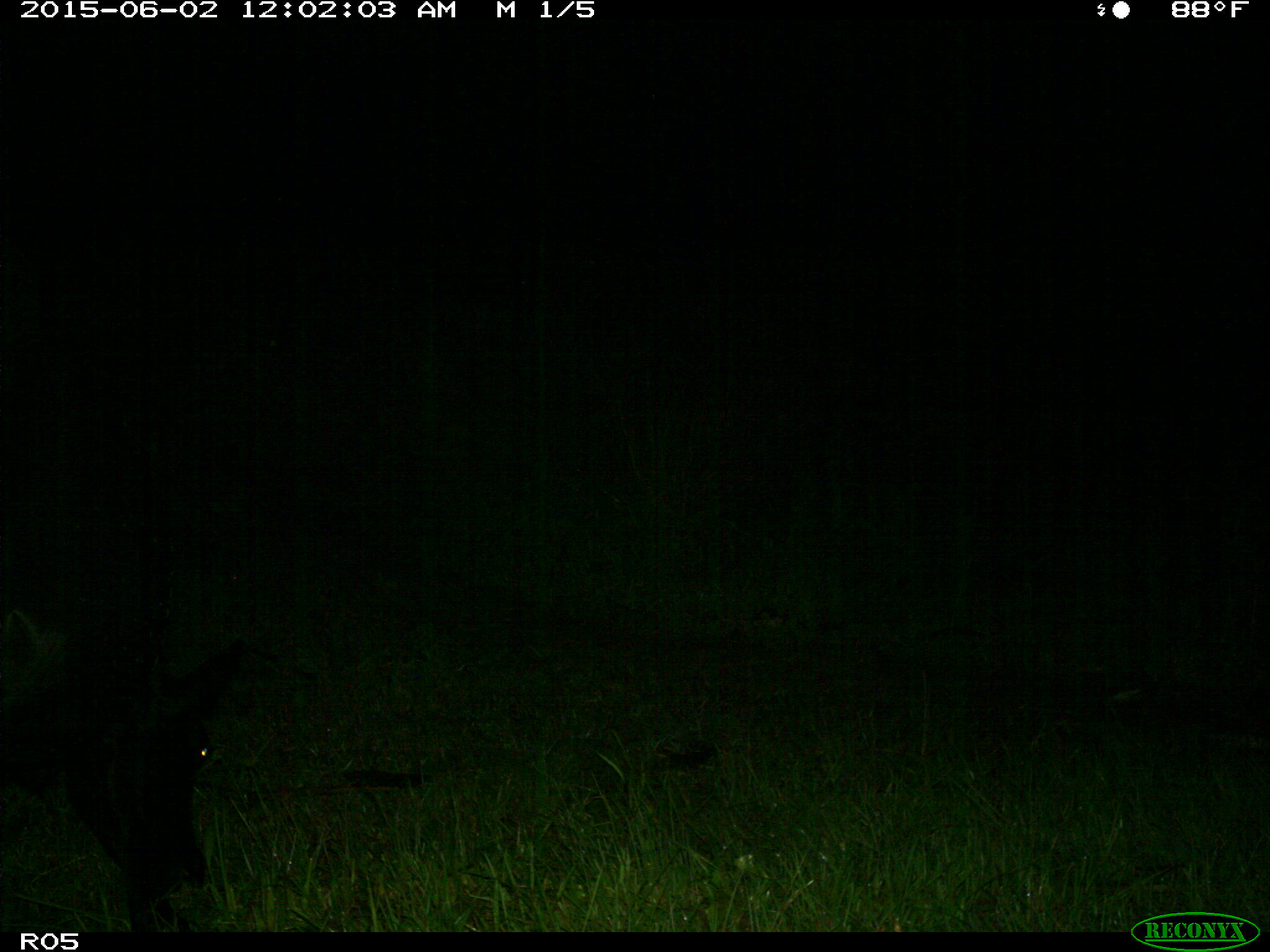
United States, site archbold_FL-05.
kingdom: Animalia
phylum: Chordata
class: Mammalia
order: Artiodactyla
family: Bovidae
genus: Bos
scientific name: Bos taurus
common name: domestic cow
Bos taurus (domestic cow).